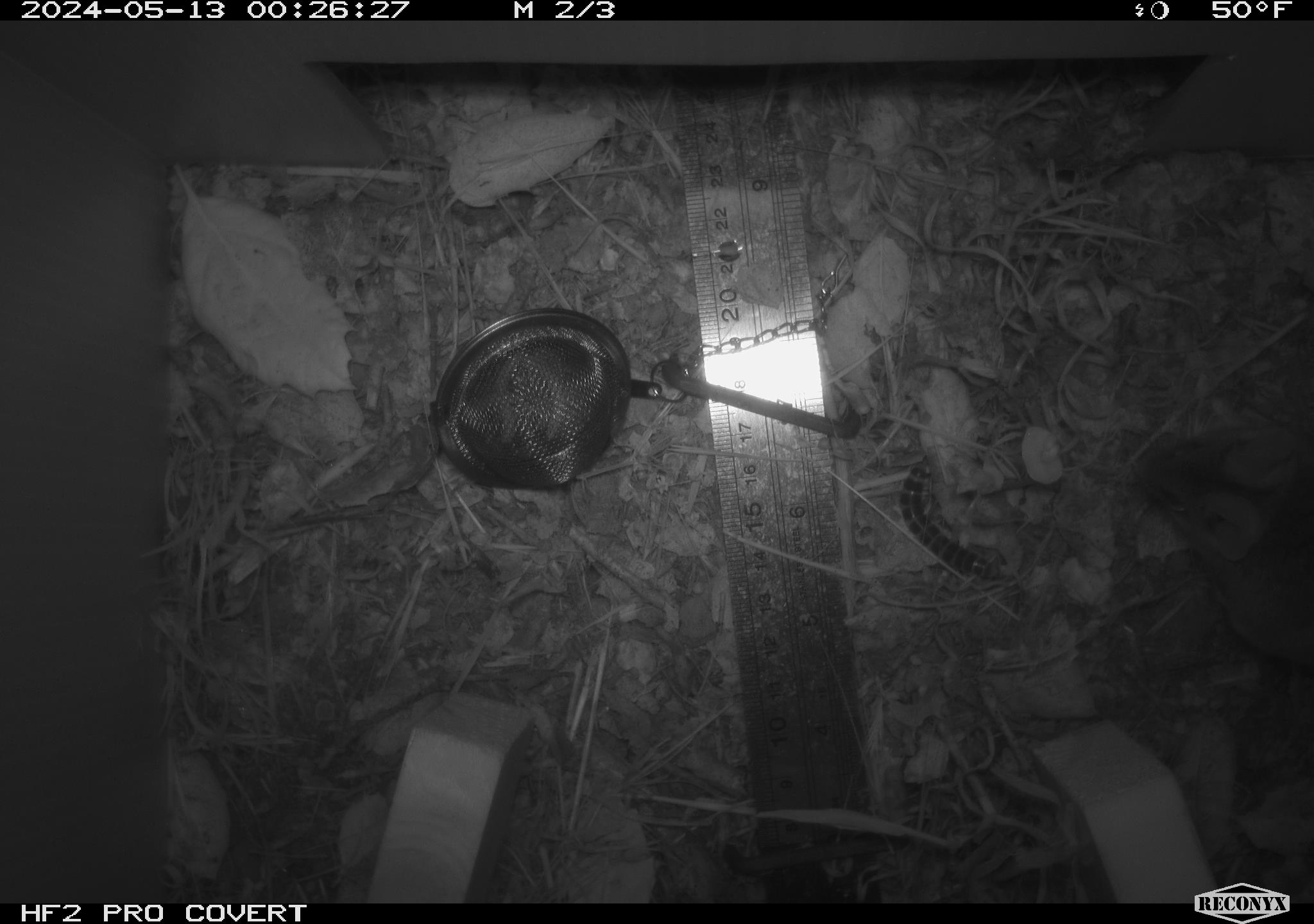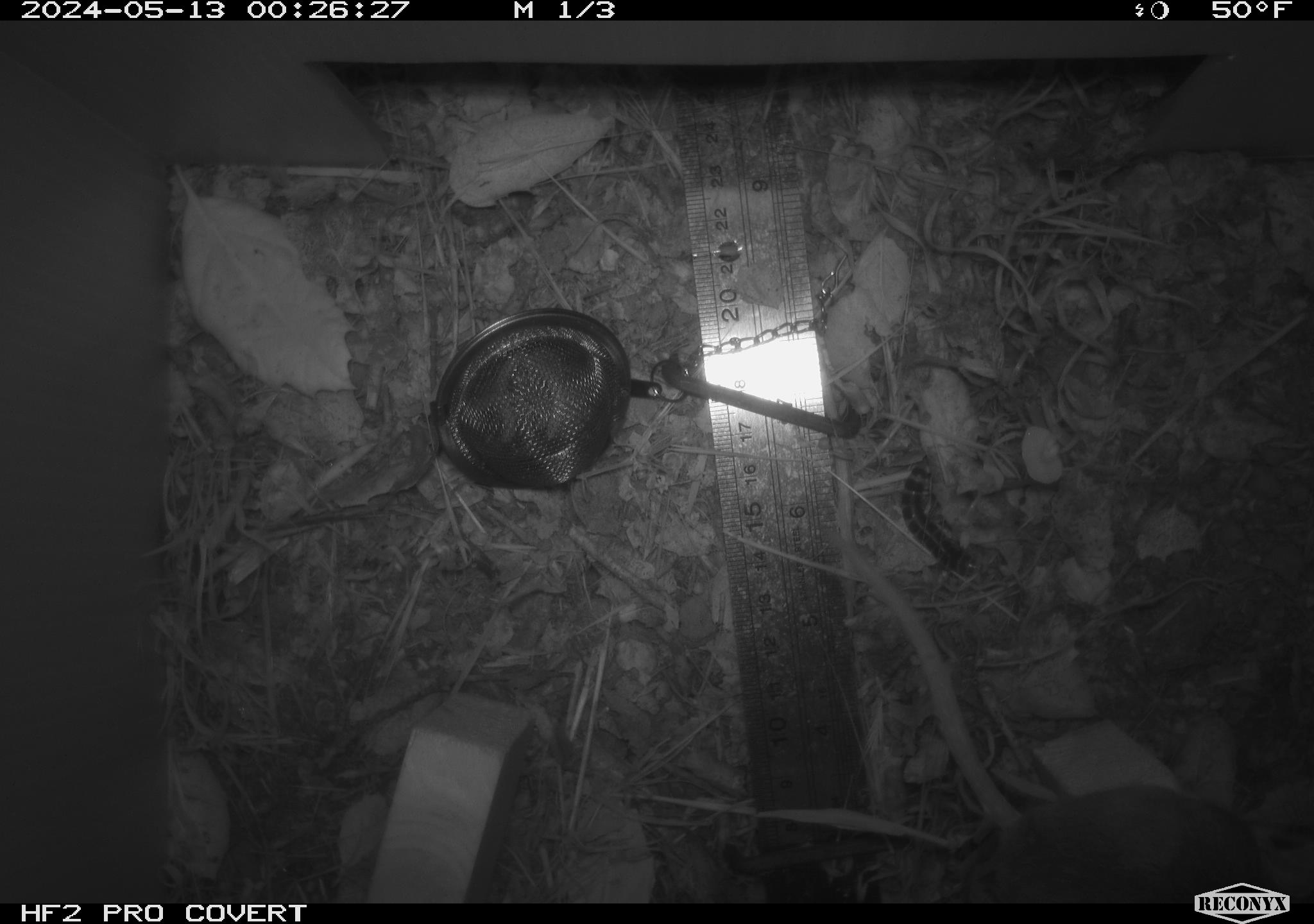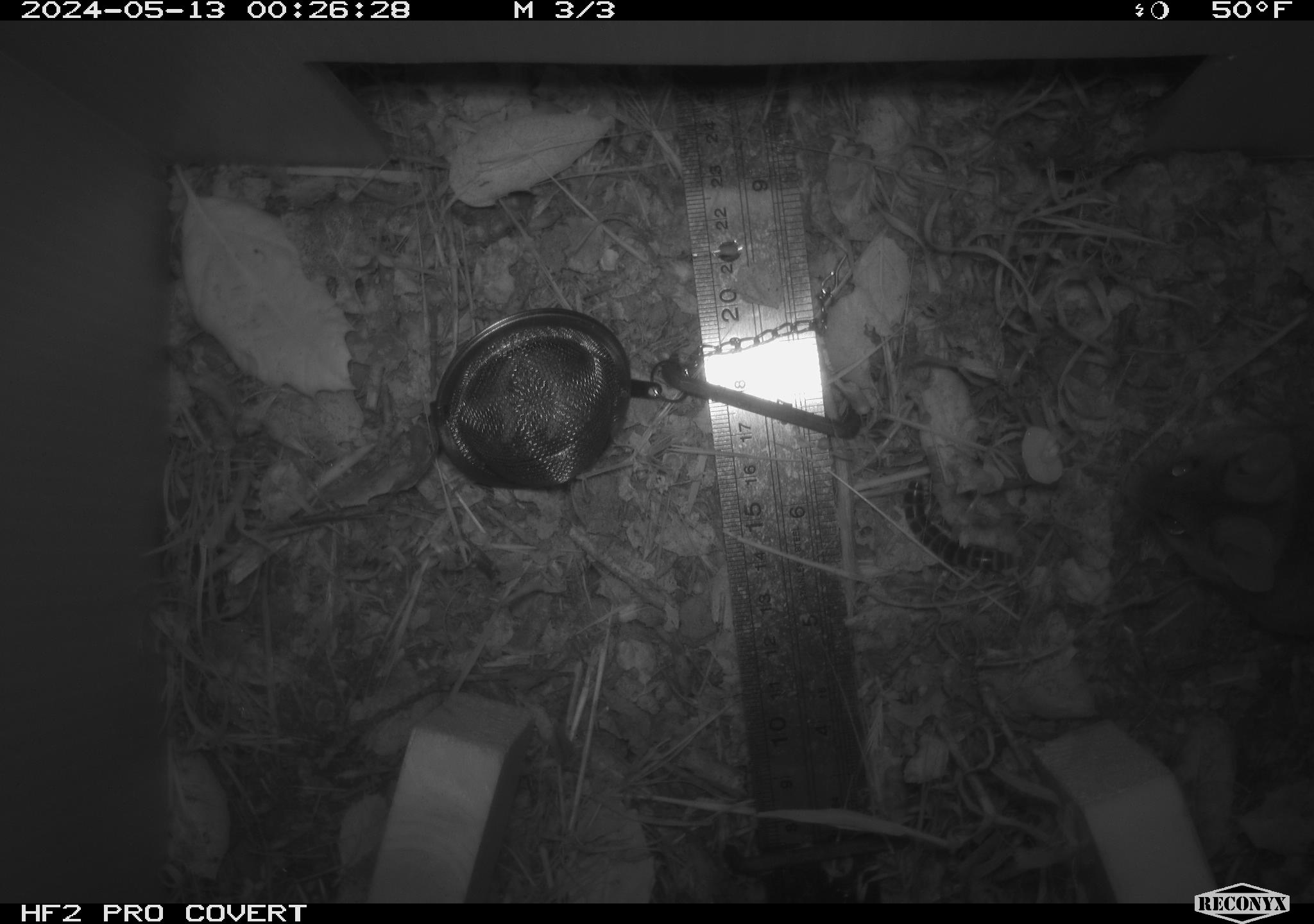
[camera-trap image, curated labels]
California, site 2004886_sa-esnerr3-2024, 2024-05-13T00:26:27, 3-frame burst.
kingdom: Animalia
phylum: Chordata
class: Mammalia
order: Rodentia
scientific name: Rodentia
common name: rodent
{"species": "rodent (Rodentia)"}